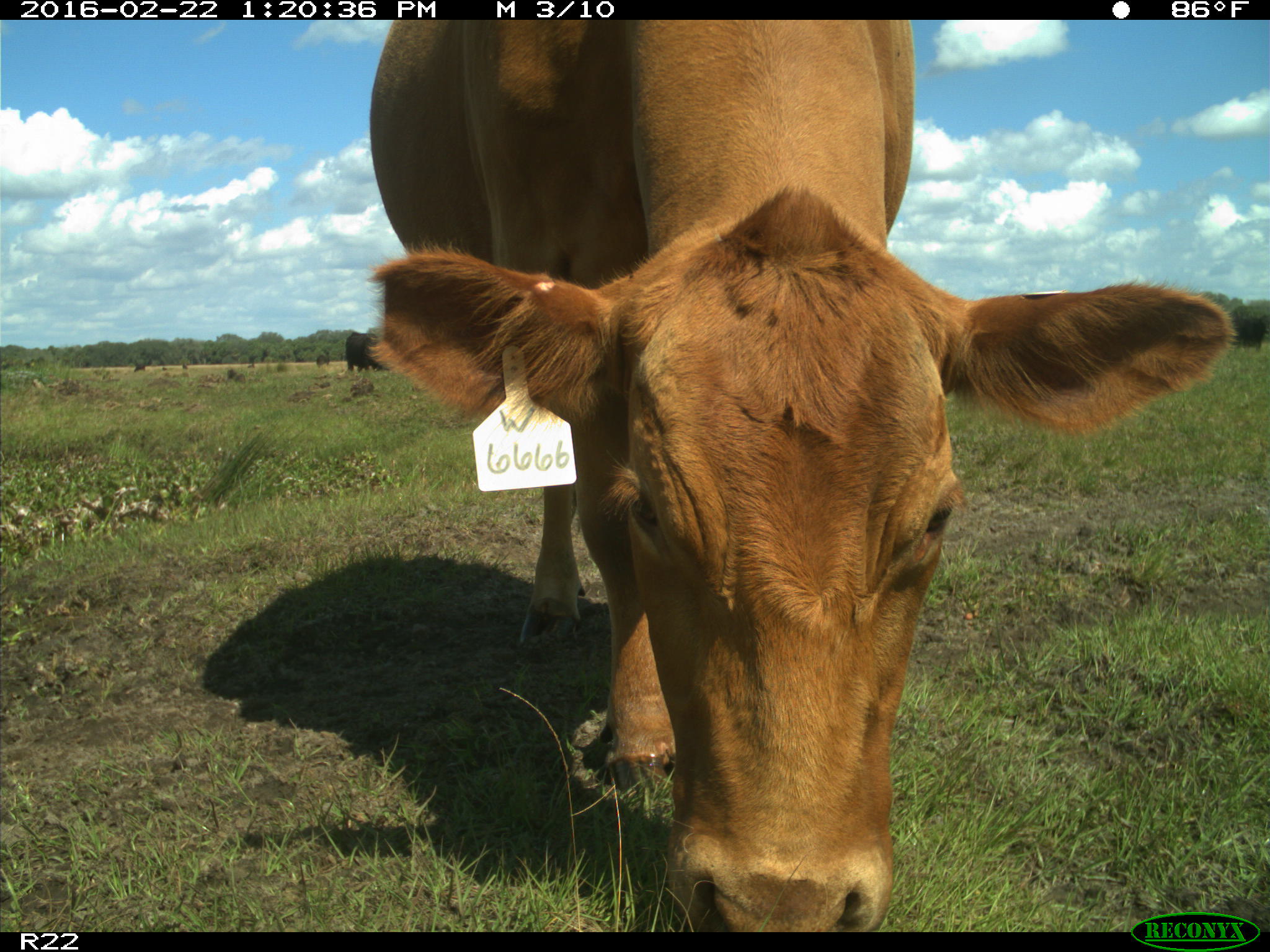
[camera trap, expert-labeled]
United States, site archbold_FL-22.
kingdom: Animalia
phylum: Chordata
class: Mammalia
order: Artiodactyla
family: Bovidae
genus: Bos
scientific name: Bos taurus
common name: domestic cow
Bos taurus (domestic cow).